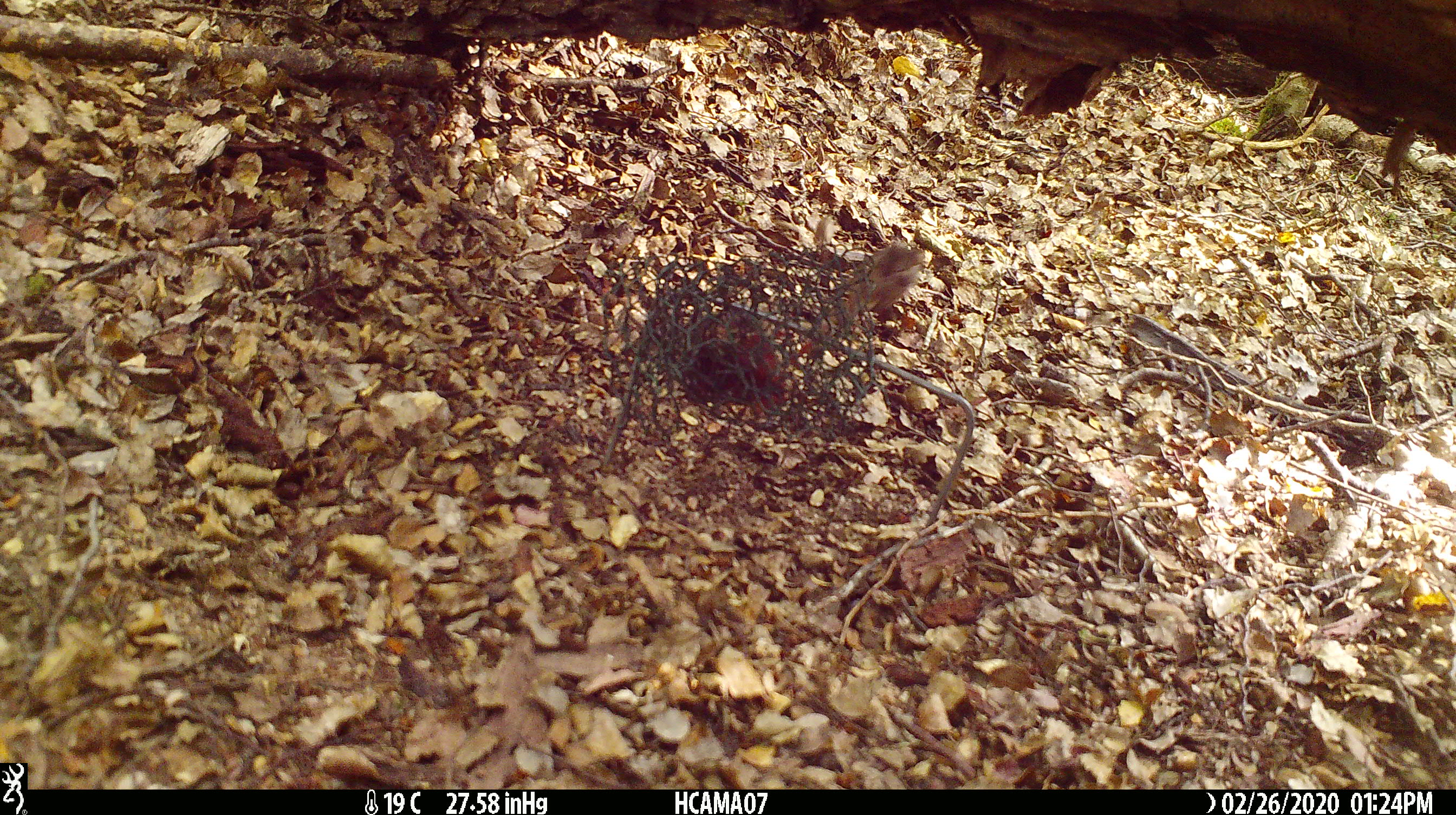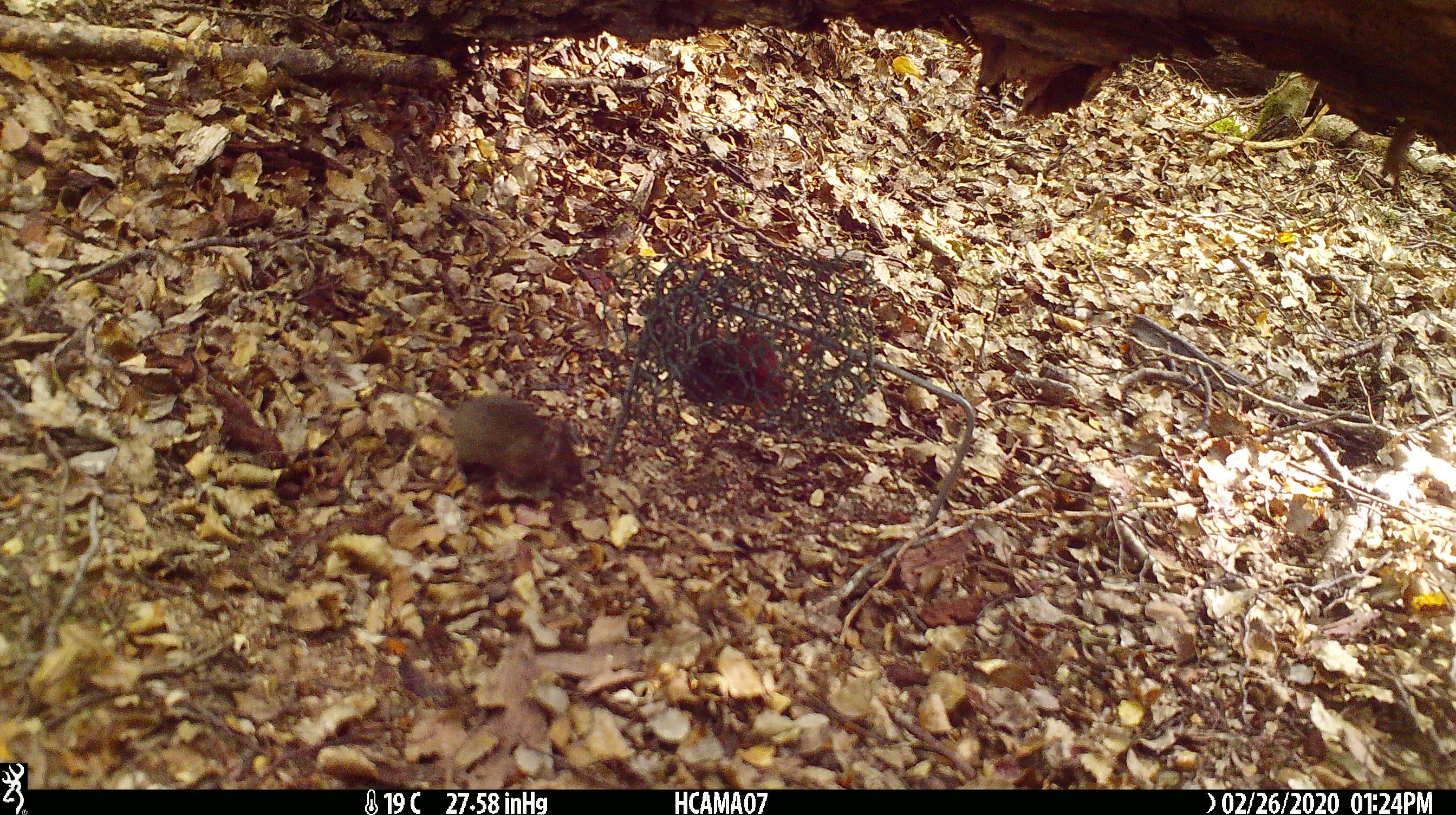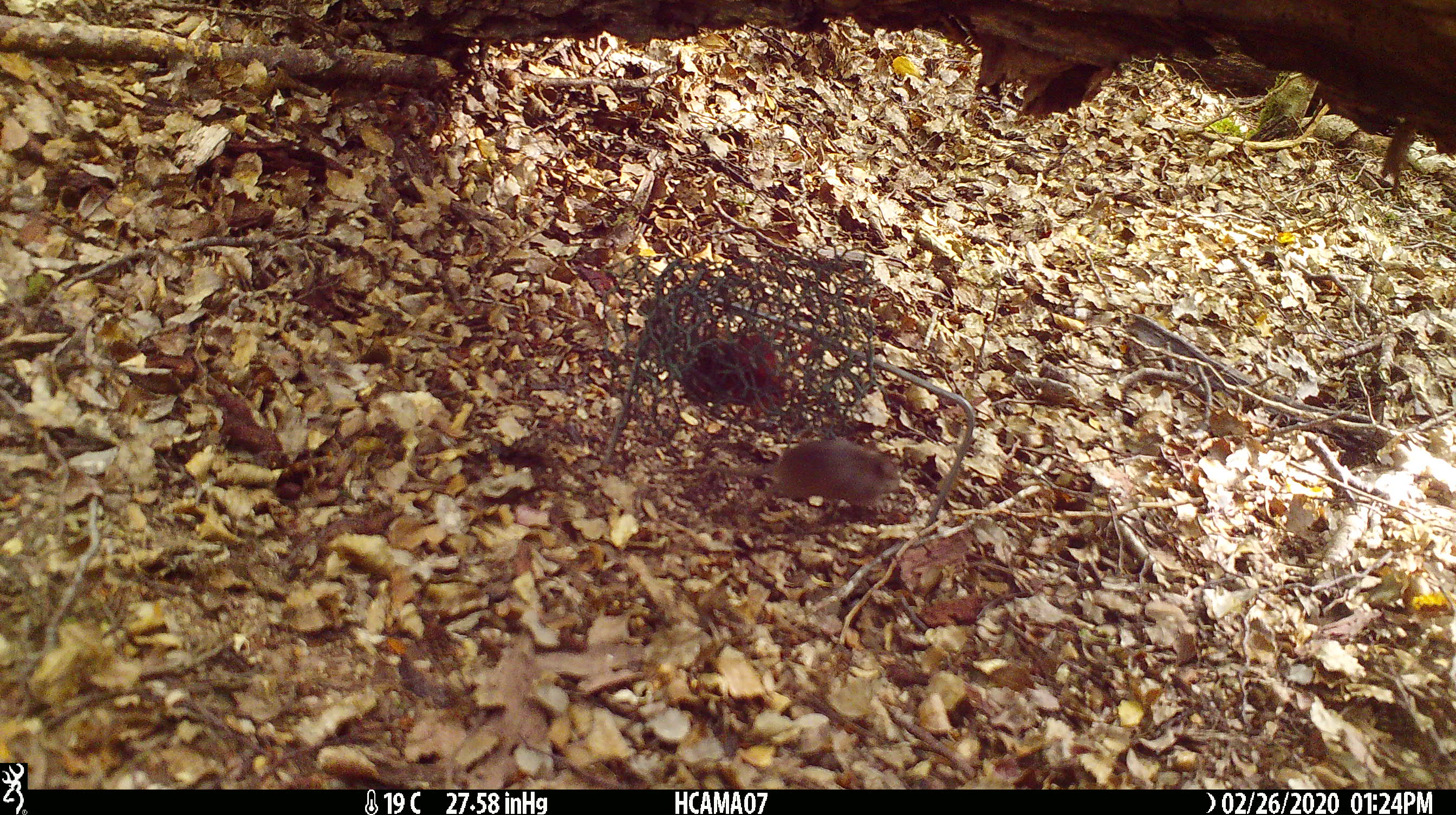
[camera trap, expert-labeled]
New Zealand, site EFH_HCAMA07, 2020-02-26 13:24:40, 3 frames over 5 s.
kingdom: Animalia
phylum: Chordata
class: Mammalia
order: Rodentia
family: Muridae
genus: Mus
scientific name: Mus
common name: mouse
Mouse (Mus).